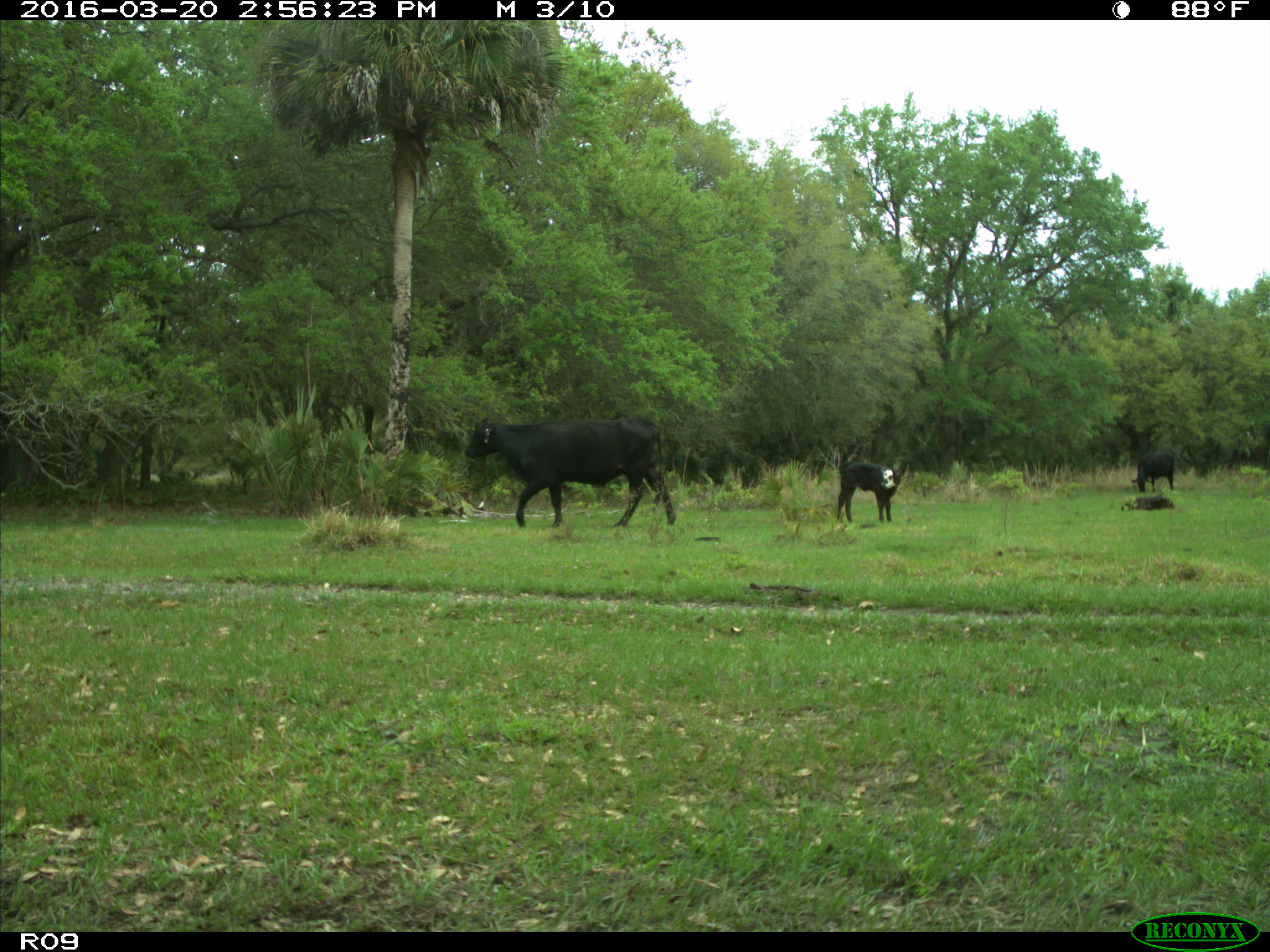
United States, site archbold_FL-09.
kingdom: Animalia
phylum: Chordata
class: Mammalia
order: Artiodactyla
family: Bovidae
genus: Bos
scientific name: Bos taurus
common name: domestic cow